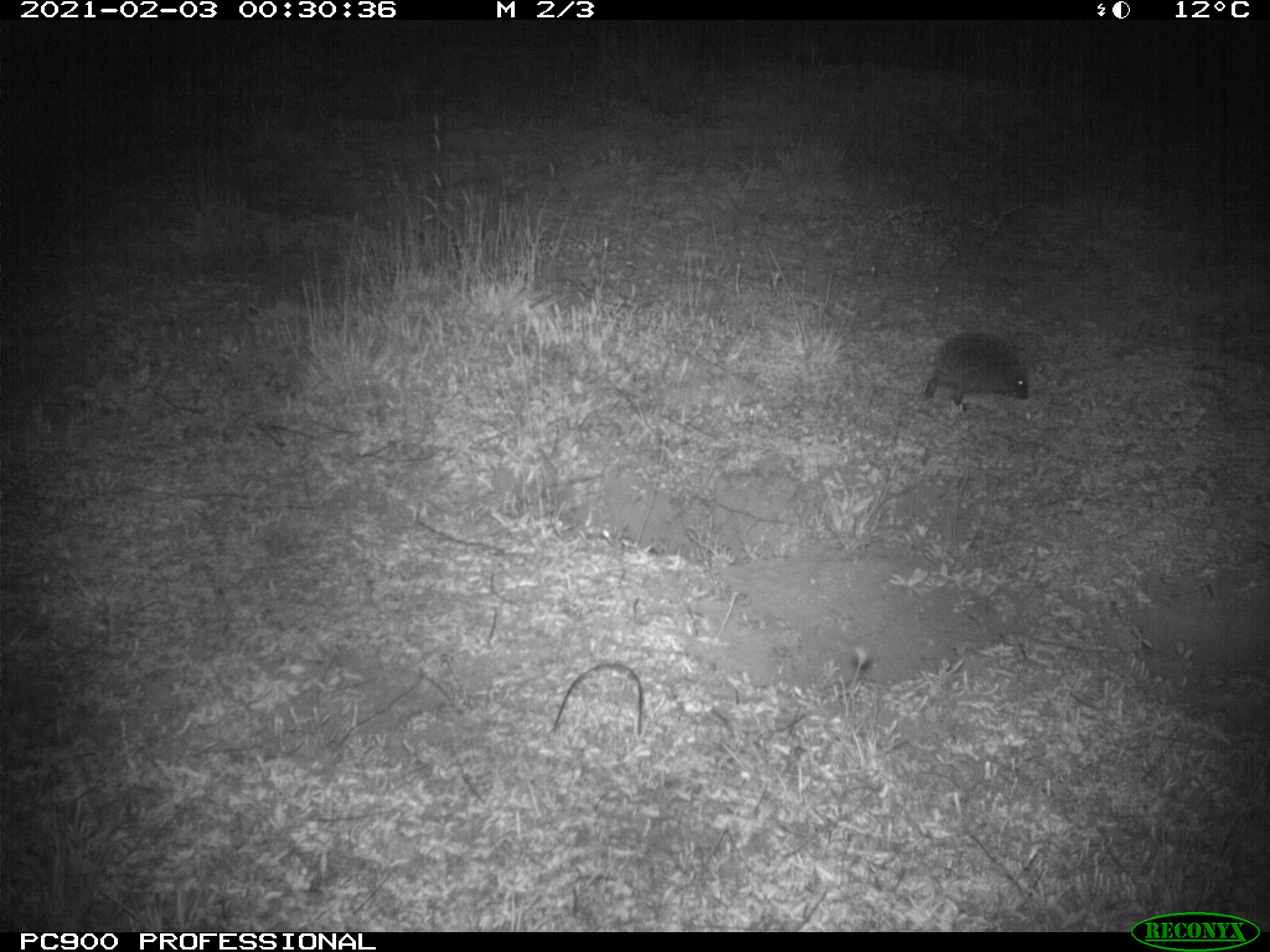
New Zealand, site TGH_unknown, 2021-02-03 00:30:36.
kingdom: Animalia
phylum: Chordata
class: Mammalia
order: Eulipotyphla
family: Erinaceidae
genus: Erinaceus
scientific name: Erinaceus europaeus europaeus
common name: european hedgehog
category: hedgehog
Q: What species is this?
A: Hedgehog (european hedgehog) (Erinaceus europaeus europaeus).